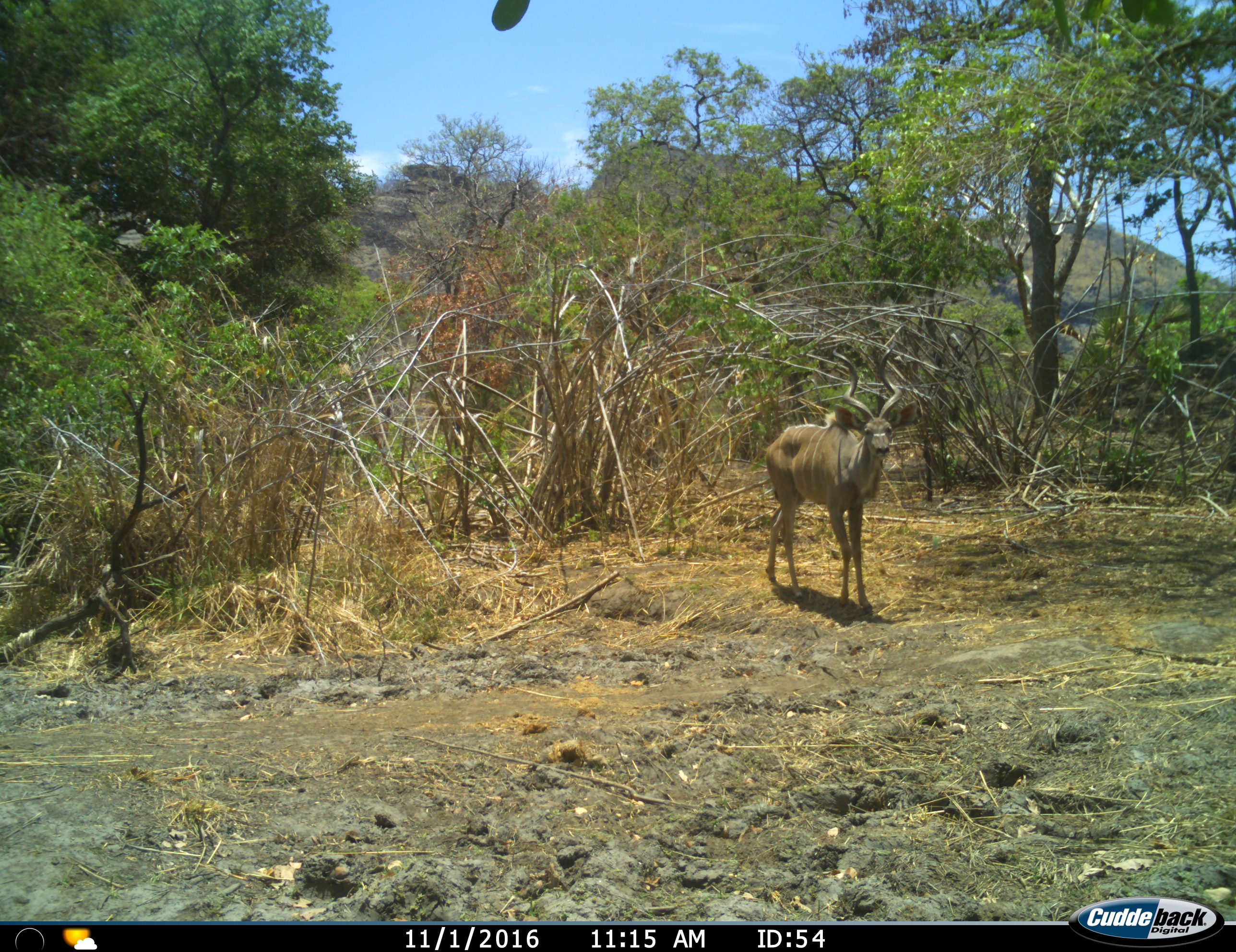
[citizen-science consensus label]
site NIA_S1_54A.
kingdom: Animalia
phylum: Chordata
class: Mammalia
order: Artiodactyla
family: Bovidae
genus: Tragelaphus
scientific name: Tragelaphus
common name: kudu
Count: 1.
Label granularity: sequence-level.